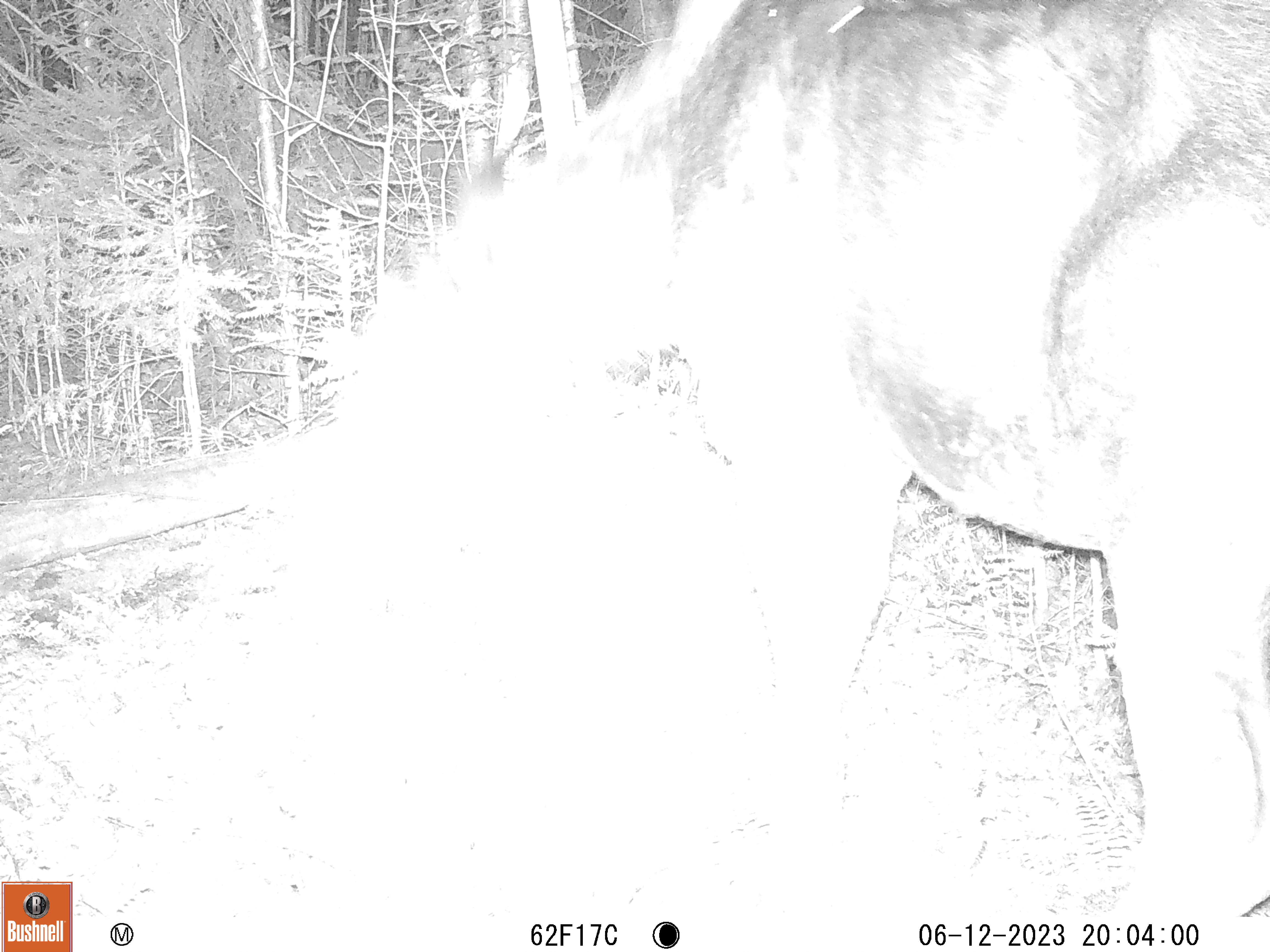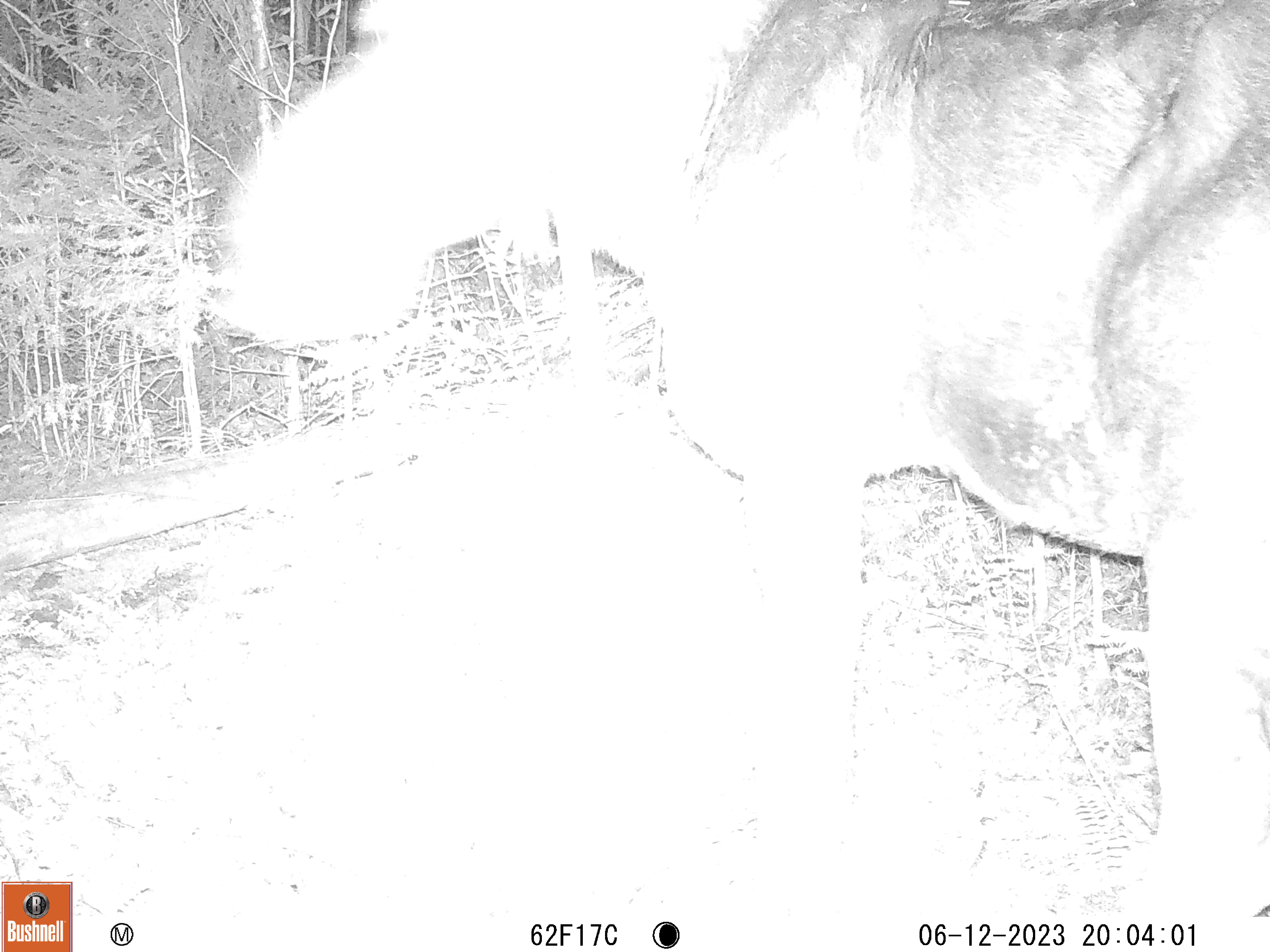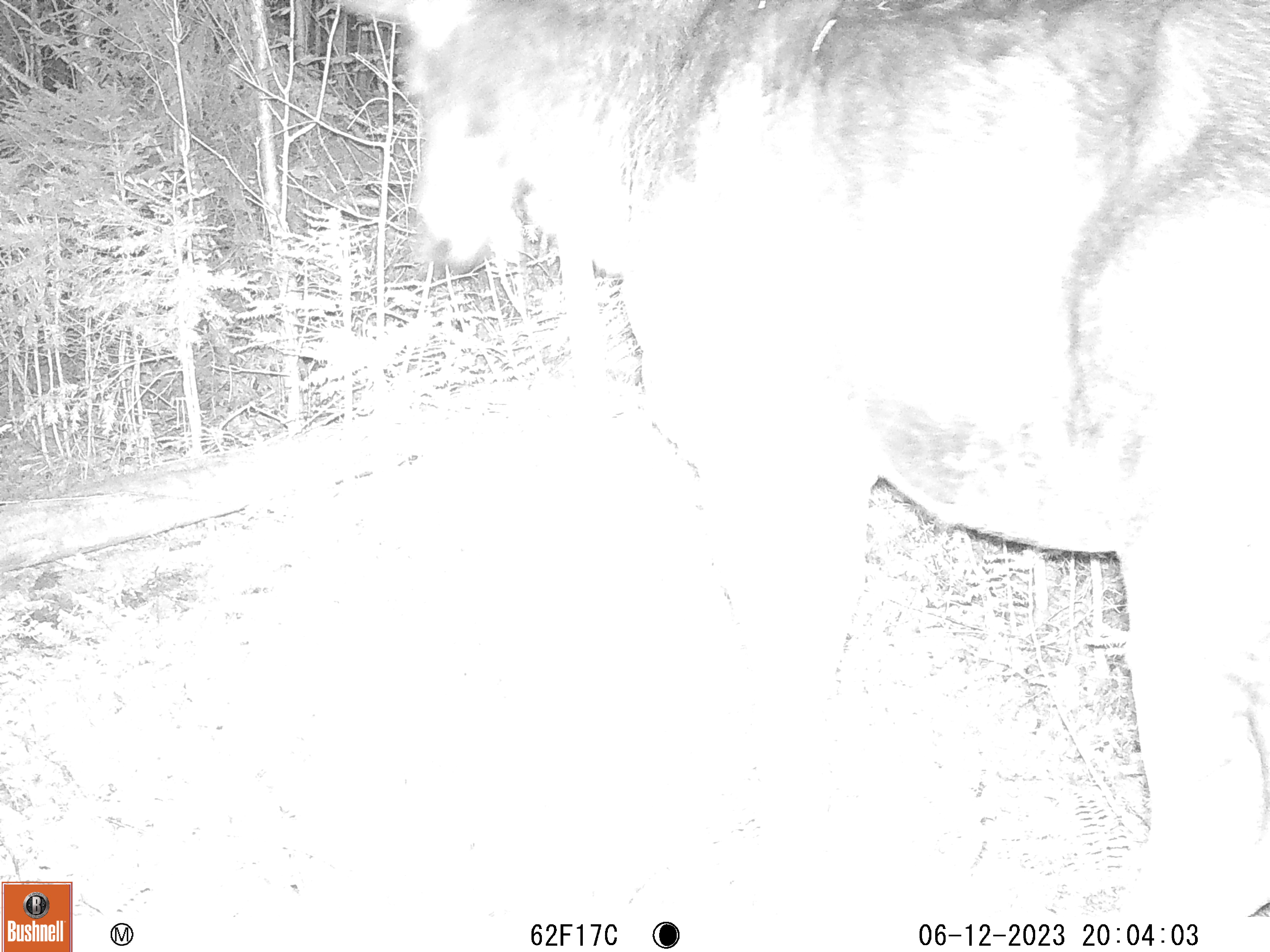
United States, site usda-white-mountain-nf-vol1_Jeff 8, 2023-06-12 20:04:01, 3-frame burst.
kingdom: Animalia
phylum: Chordata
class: Mammalia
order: Artiodactyla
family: Cervidae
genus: Alces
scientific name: Alces alces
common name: moose